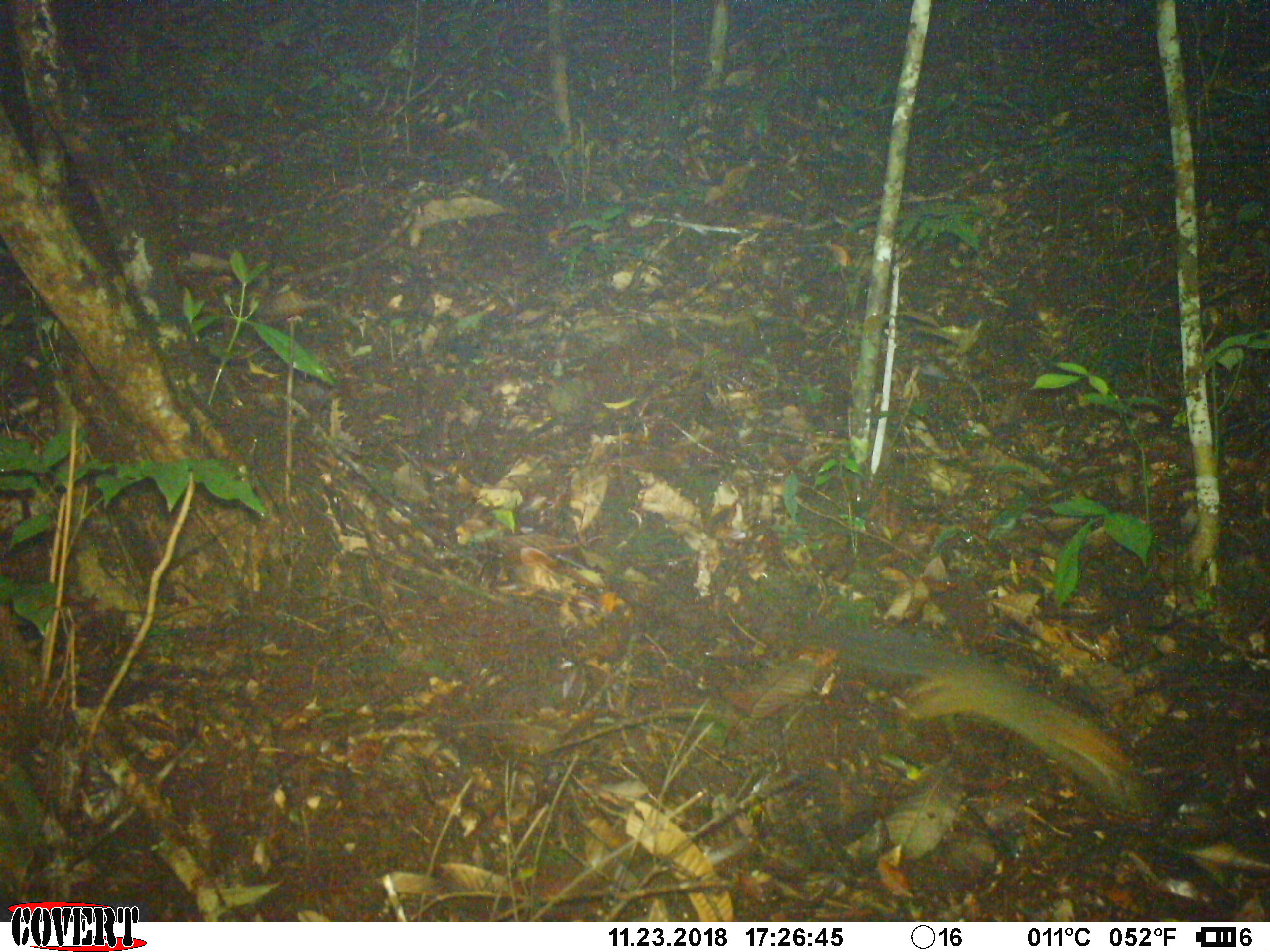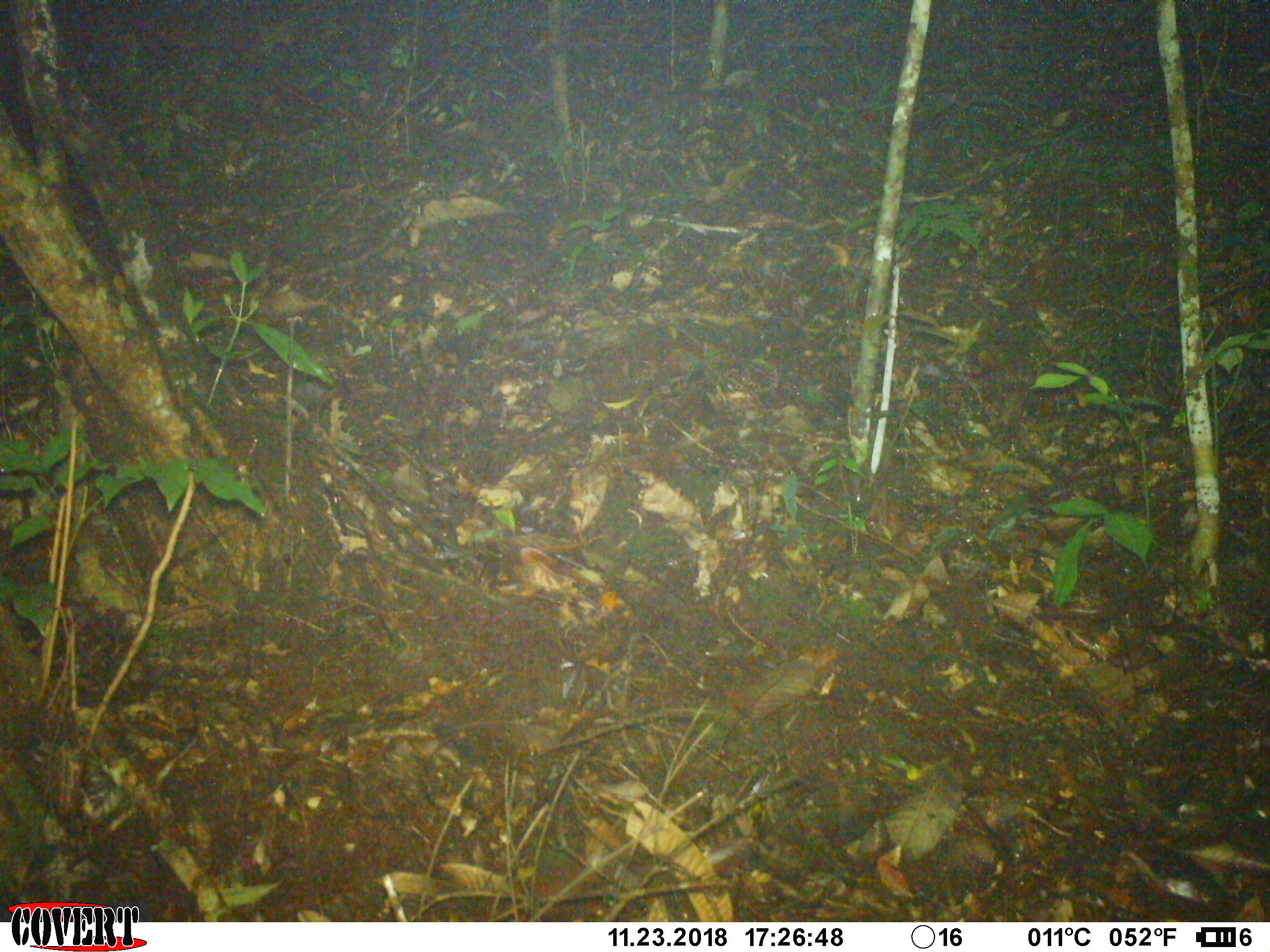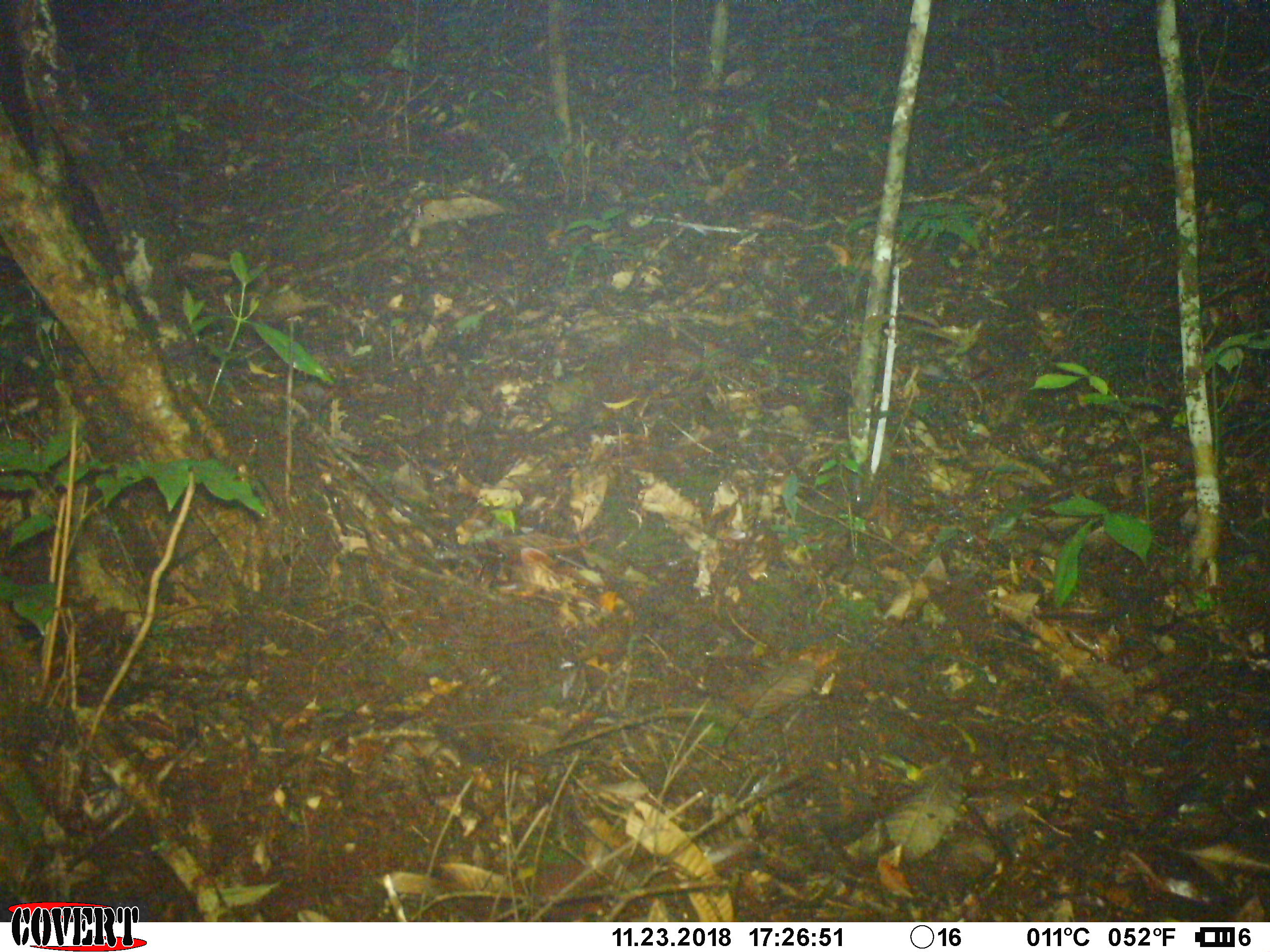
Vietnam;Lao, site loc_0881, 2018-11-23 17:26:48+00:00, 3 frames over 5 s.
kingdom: Animalia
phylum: Chordata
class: Mammalia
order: Rodentia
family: Sciuridae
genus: Dremomys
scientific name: Dremomys rufigenis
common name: red-cheeked squirrel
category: red cheeked squirrel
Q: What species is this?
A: Red cheeked squirrel (red-cheeked squirrel) (Dremomys rufigenis).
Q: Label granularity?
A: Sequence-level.